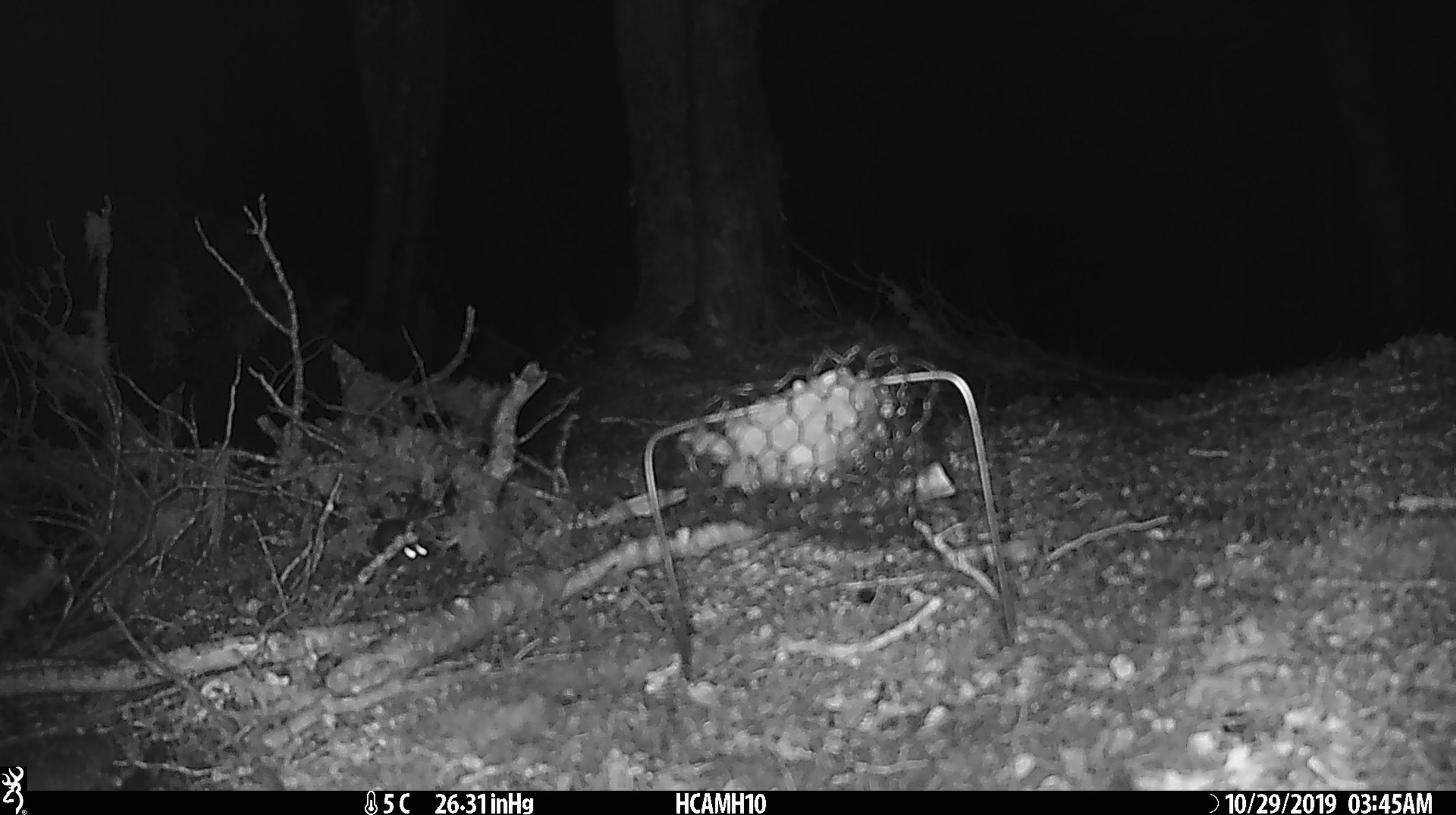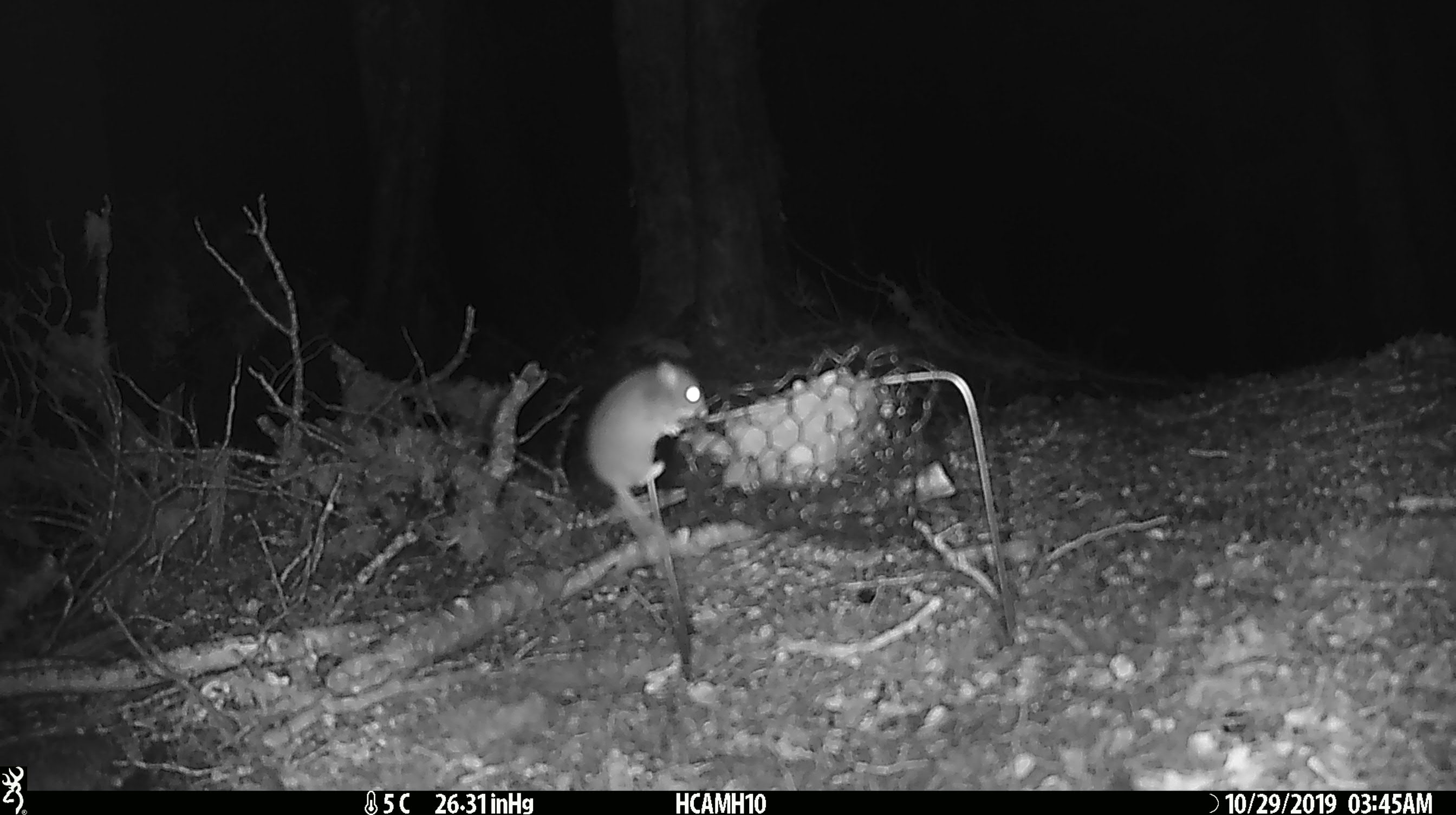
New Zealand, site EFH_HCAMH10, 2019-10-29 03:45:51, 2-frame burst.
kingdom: Animalia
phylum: Chordata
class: Mammalia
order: Rodentia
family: Muridae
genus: Mus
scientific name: Mus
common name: mouse